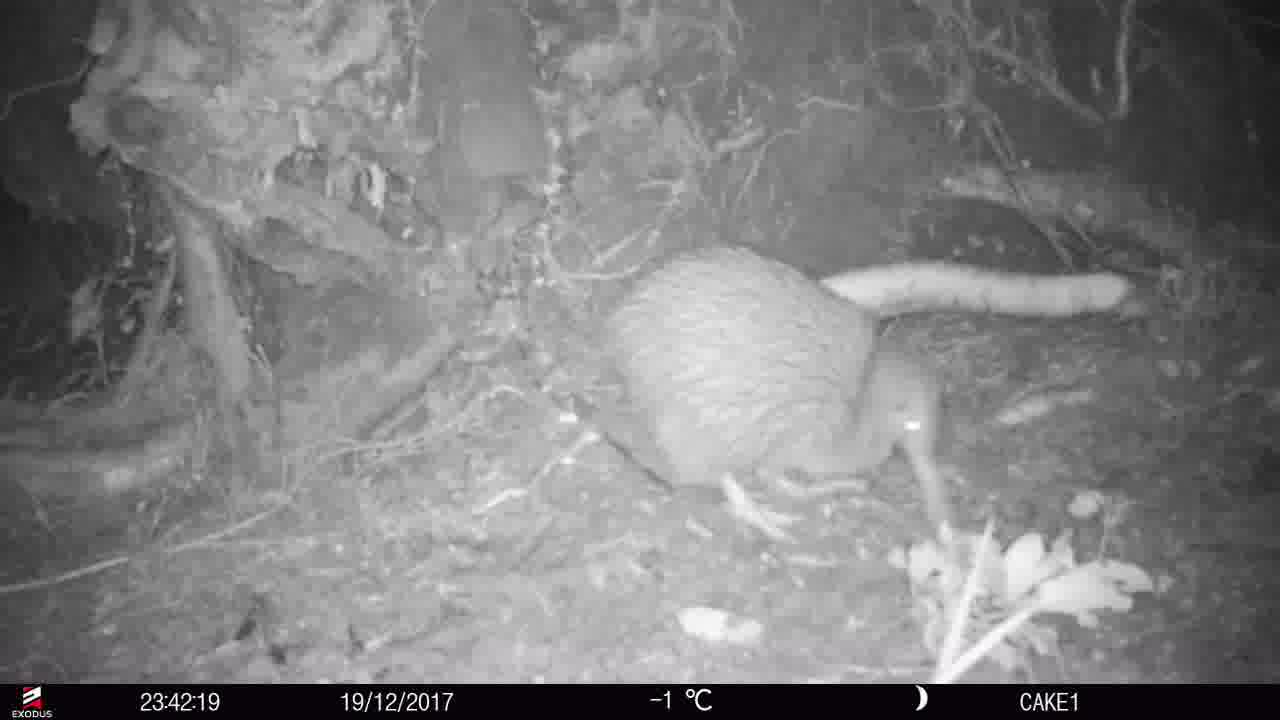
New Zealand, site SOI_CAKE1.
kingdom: Animalia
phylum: Chordata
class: Aves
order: Apterygiformes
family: Apterygidae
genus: Apteryx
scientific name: Apteryx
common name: kiwi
Kiwi (Apteryx).